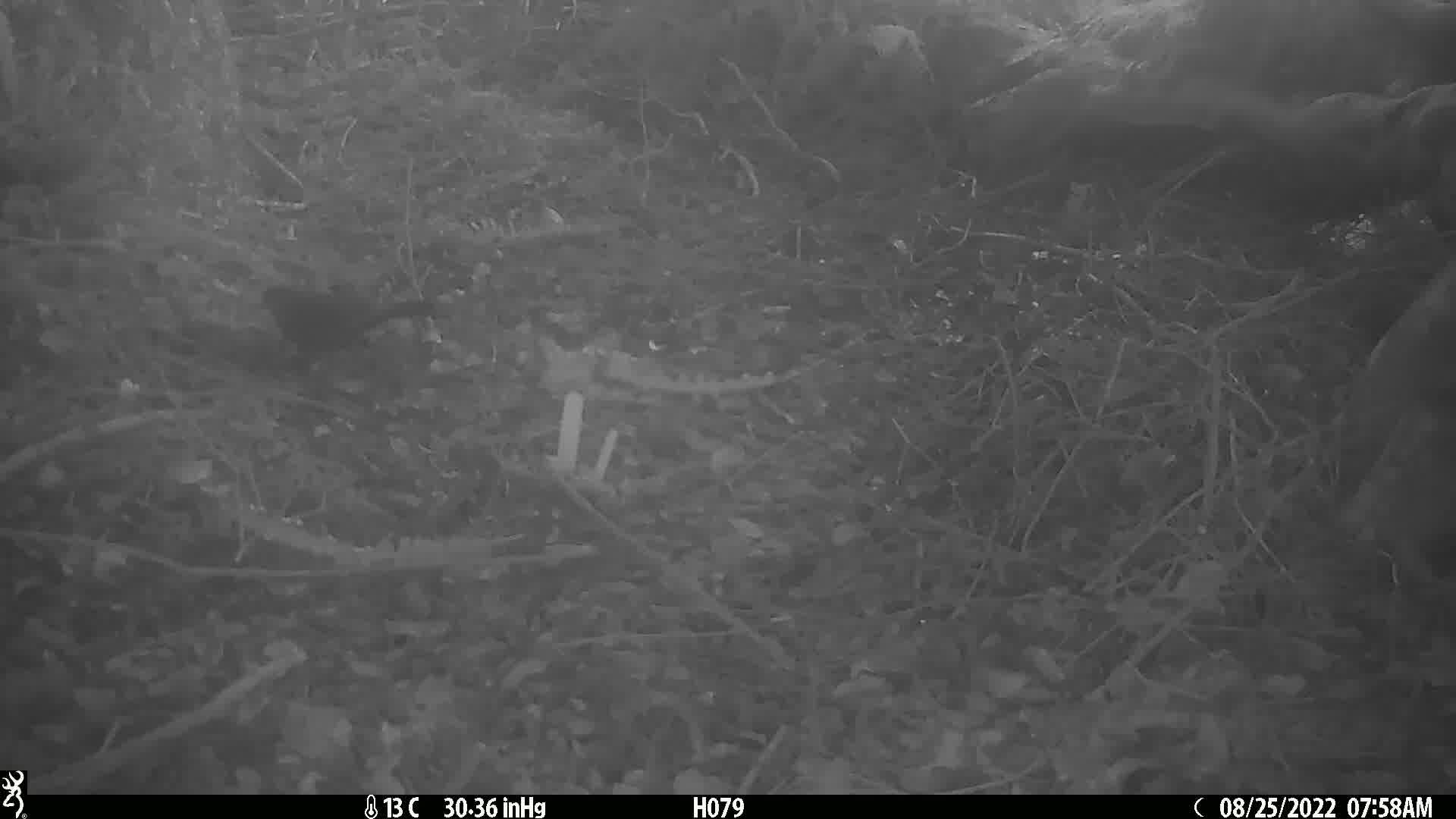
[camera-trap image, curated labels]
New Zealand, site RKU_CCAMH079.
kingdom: Animalia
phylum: Chordata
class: Aves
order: Passeriformes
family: Turdidae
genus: Turdus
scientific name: Turdus merula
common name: eurasian blackbird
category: blackbird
Blackbird (eurasian blackbird) (Turdus merula).